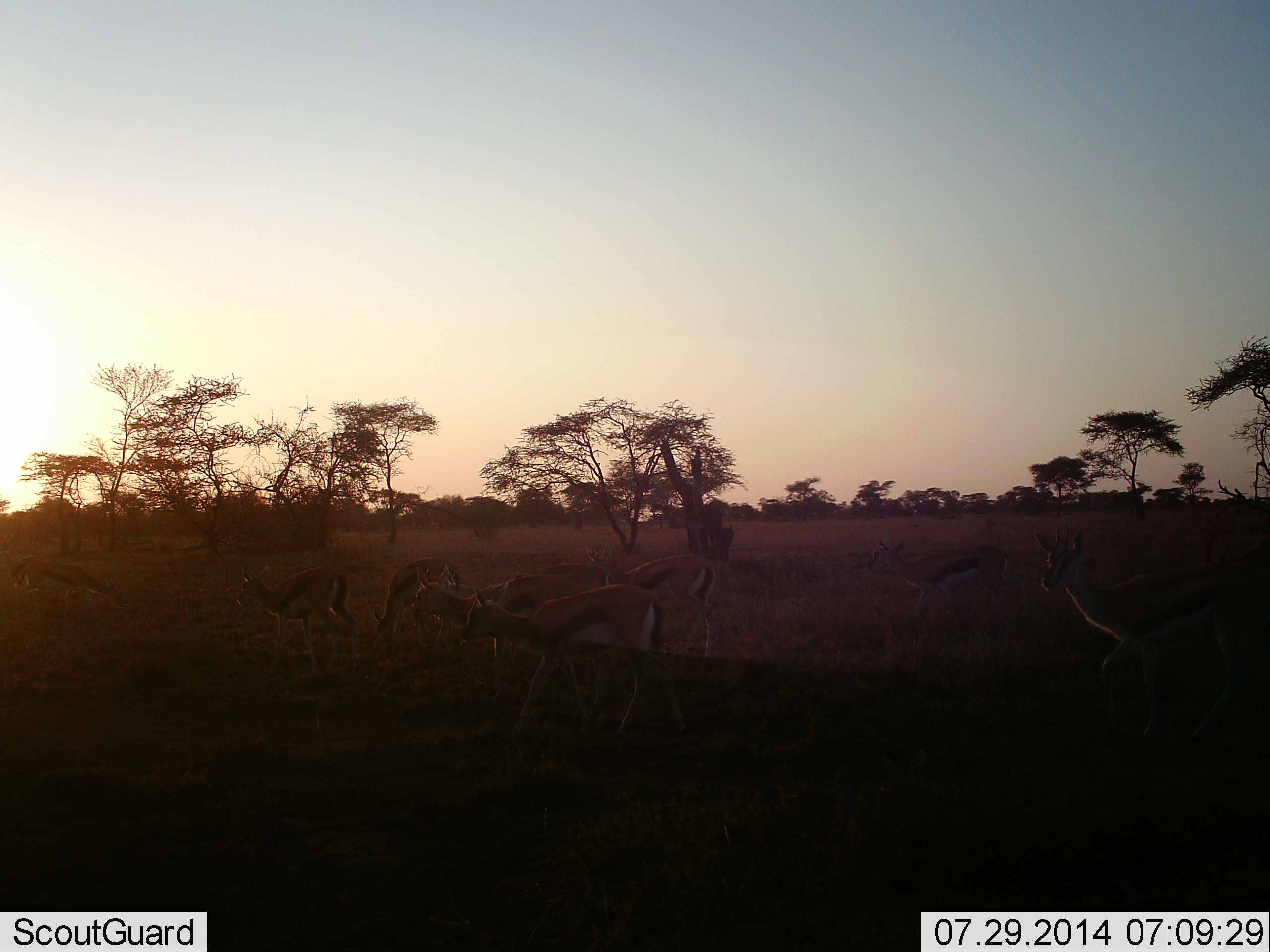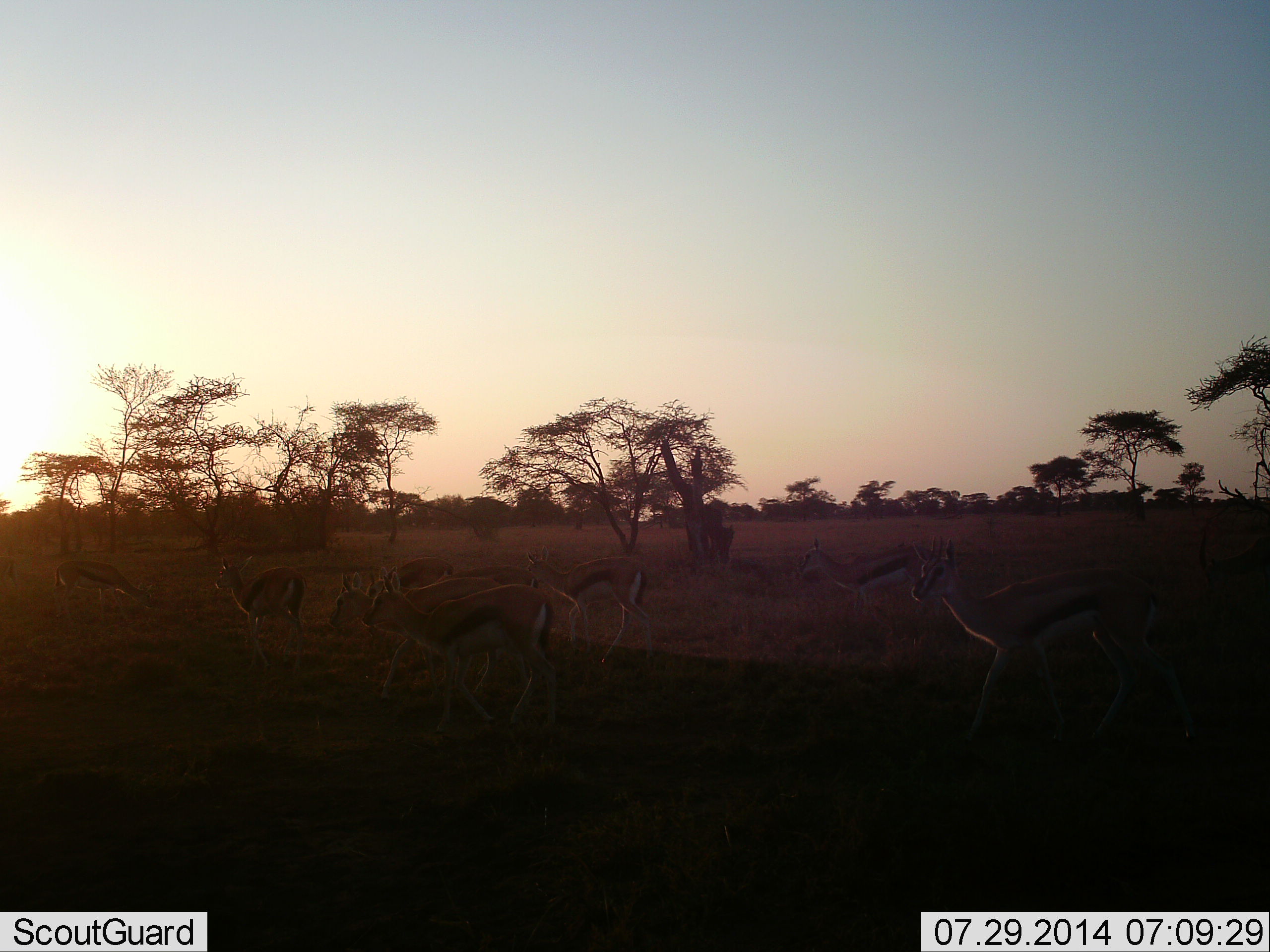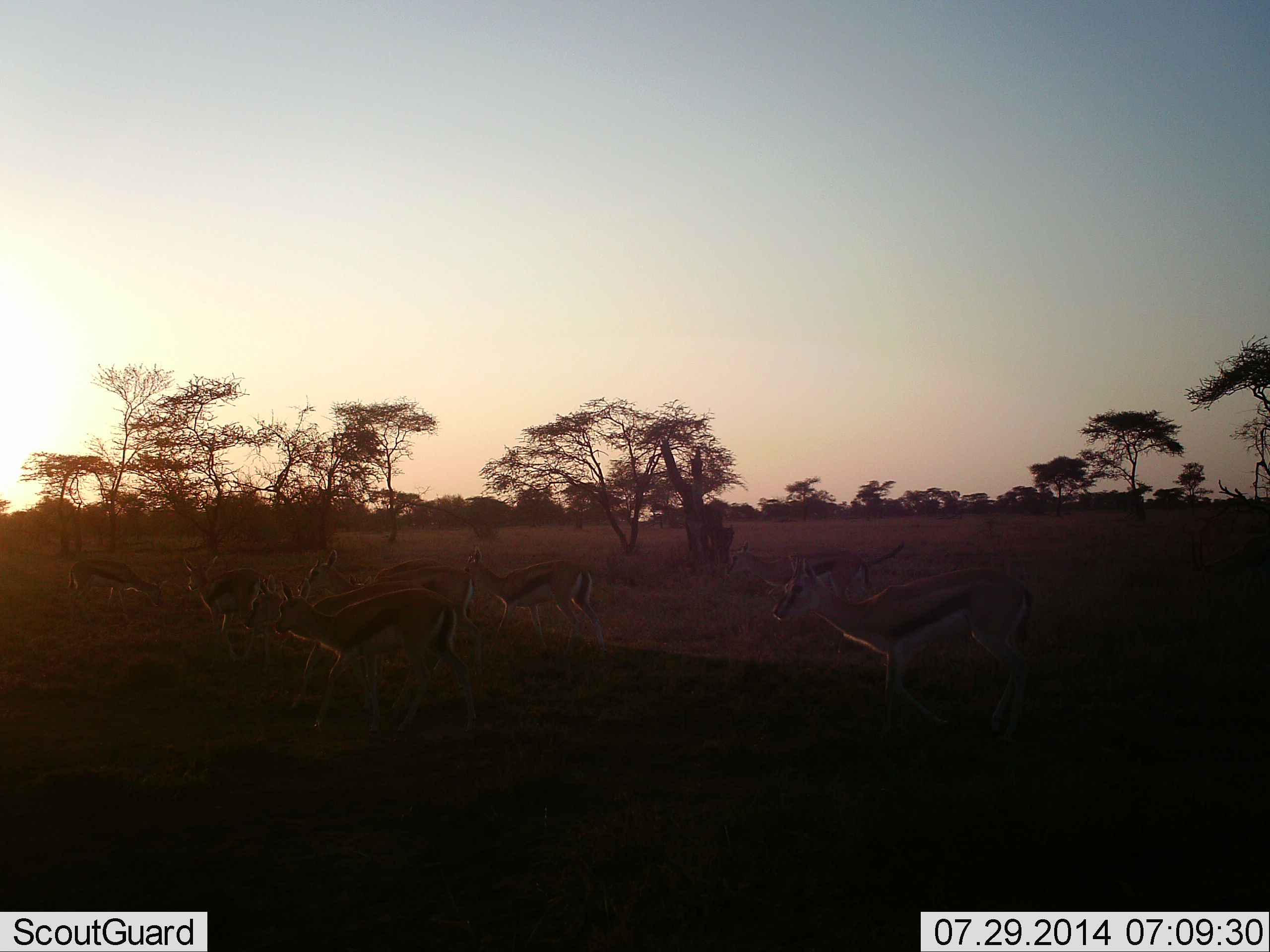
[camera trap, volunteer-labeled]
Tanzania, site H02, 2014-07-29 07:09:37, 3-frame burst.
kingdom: Animalia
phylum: Chordata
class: Mammalia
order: Artiodactyla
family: Bovidae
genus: Eudorcas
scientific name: Eudorcas thomsonii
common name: thomson's gazelle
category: gazellethomsons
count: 9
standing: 40%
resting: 0%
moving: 100%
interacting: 0%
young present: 0%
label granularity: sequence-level